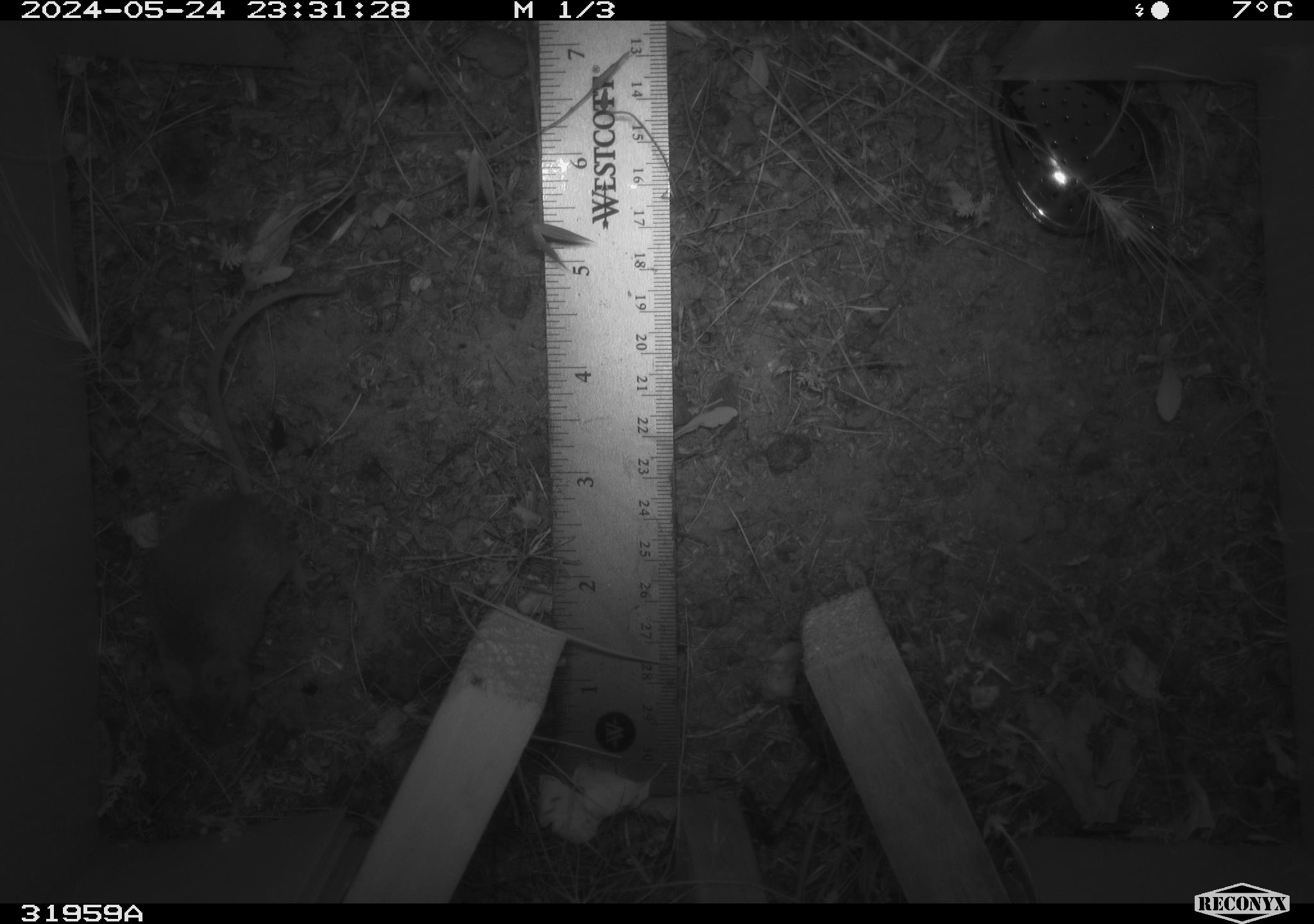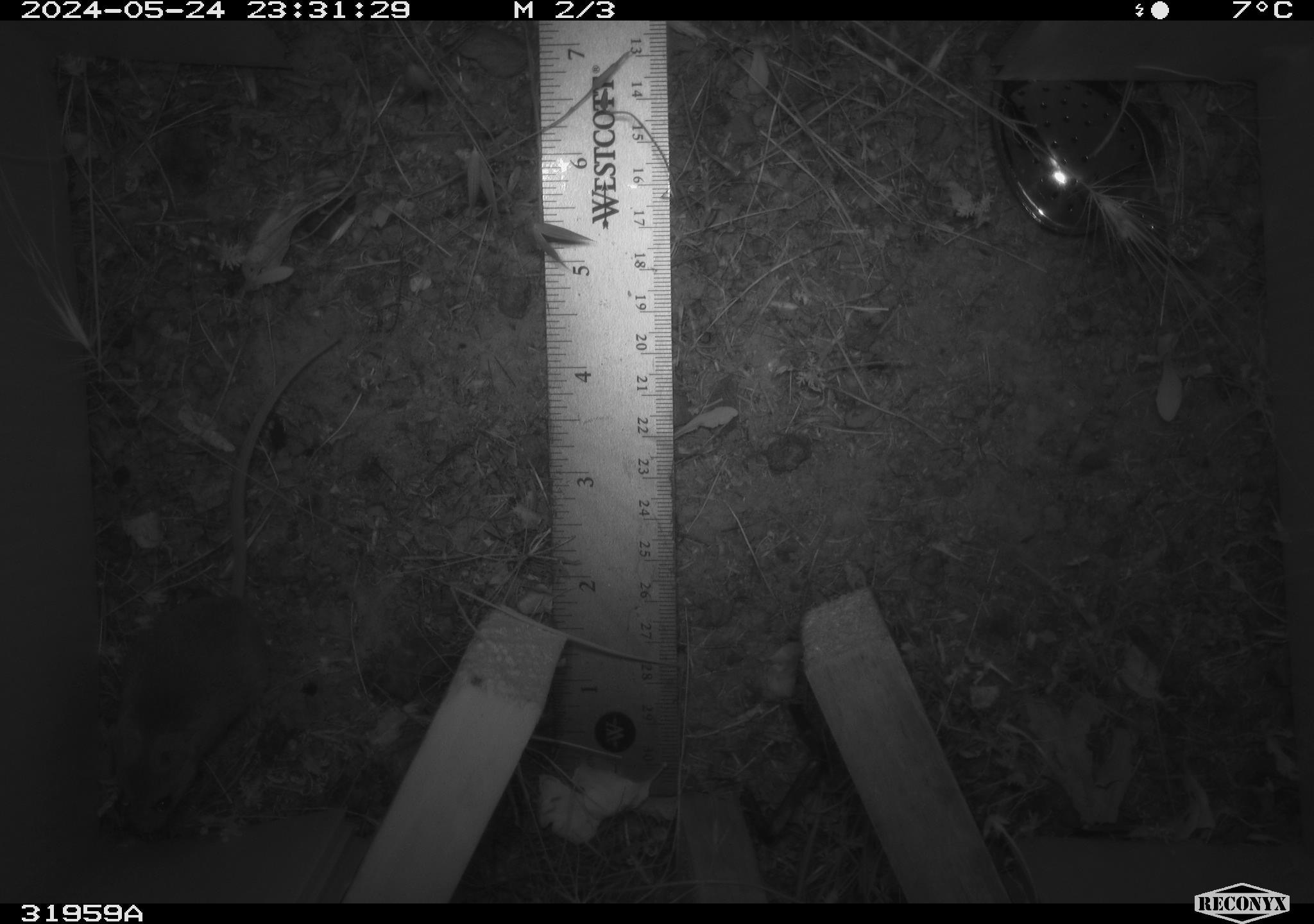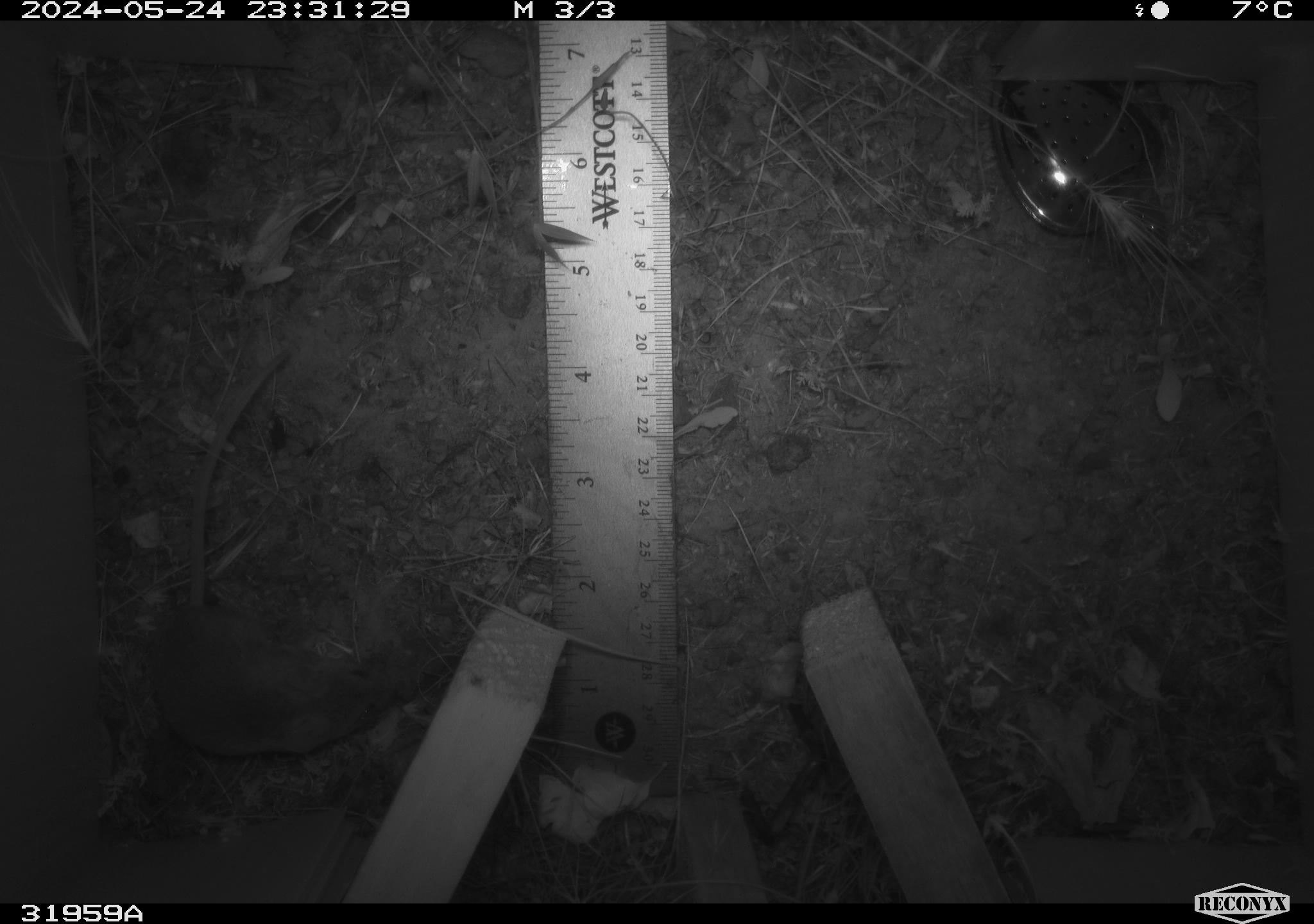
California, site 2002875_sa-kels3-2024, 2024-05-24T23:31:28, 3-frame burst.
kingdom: Animalia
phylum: Chordata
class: Mammalia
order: Rodentia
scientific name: Rodentia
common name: rodent